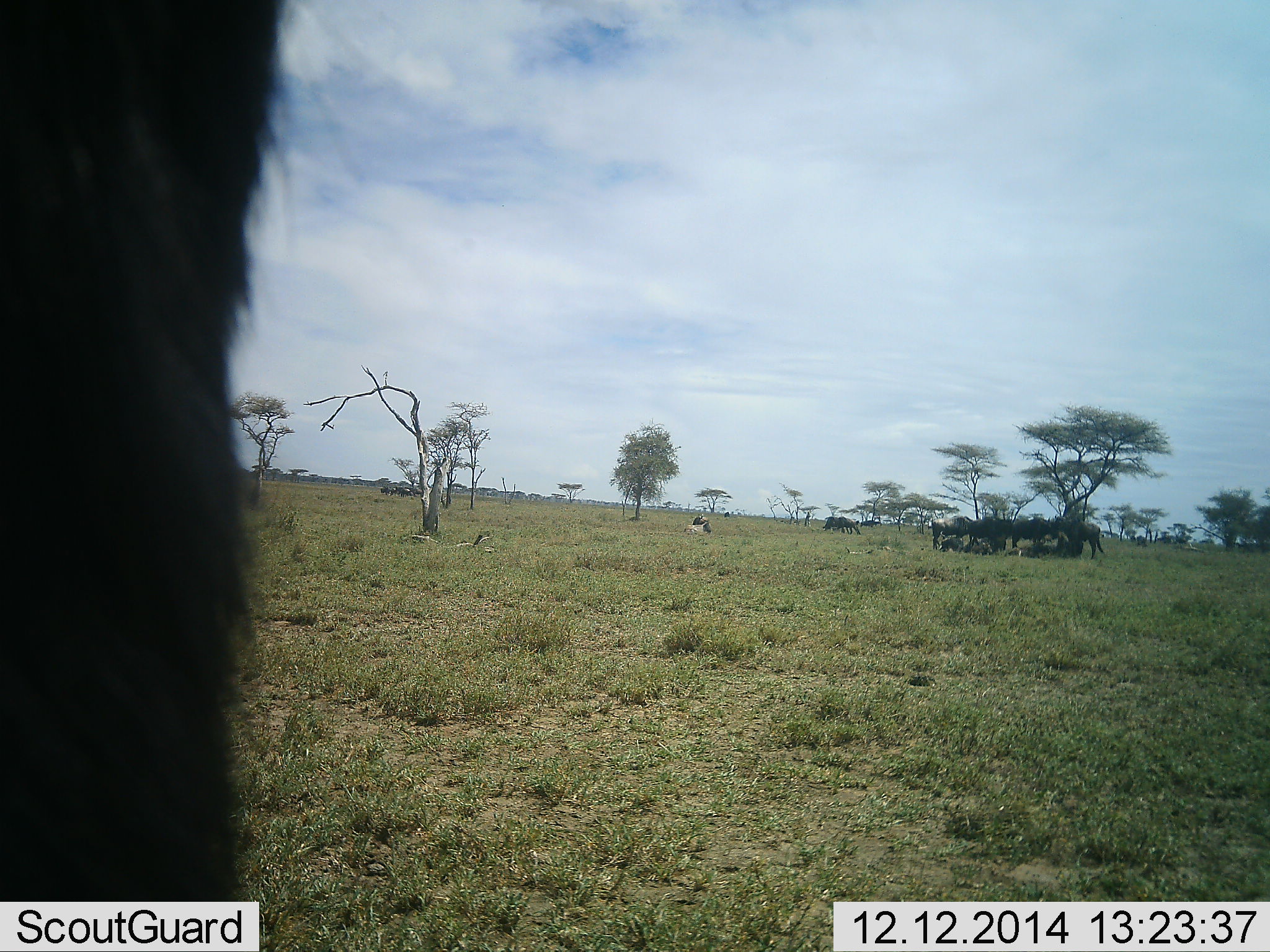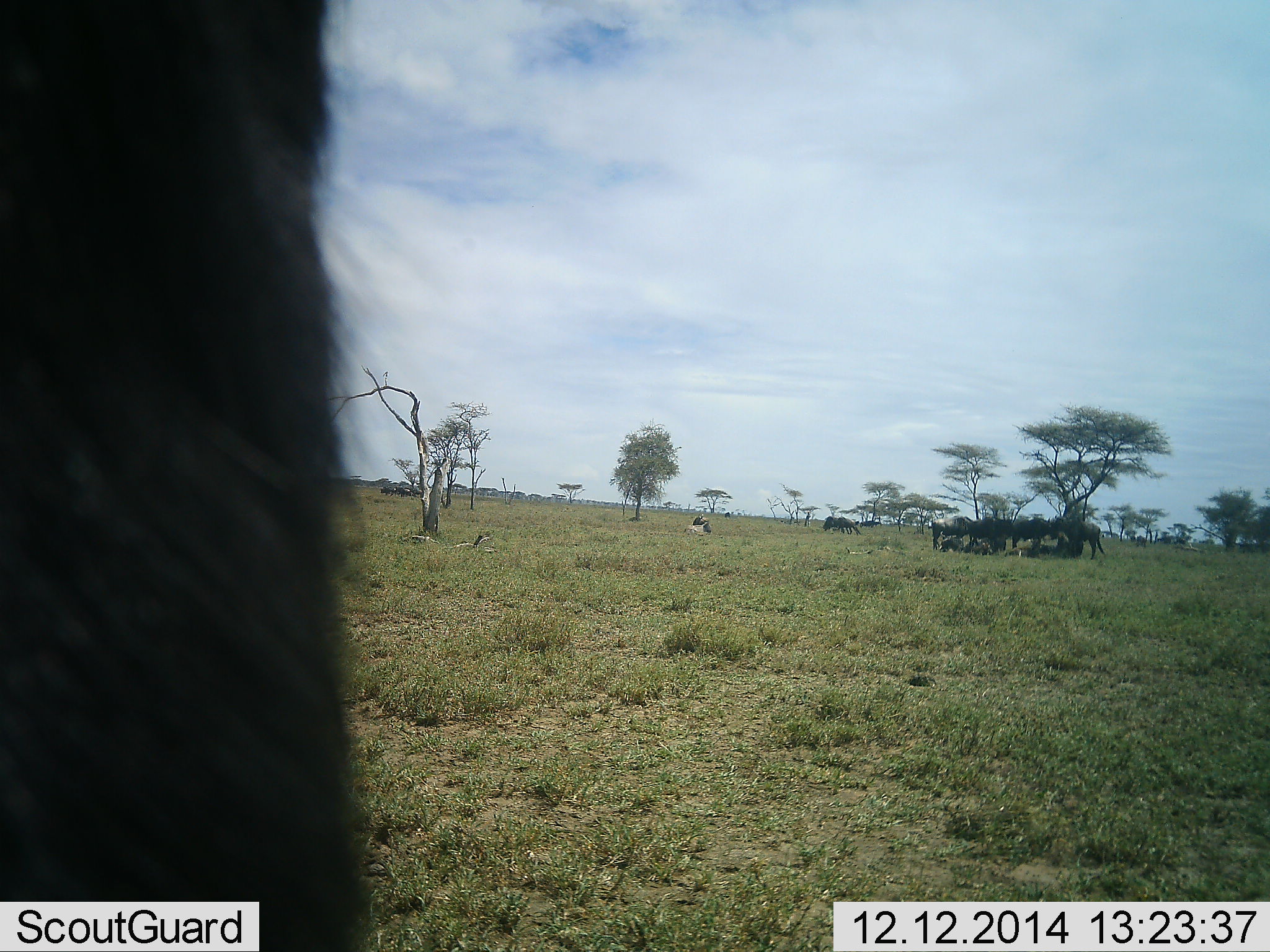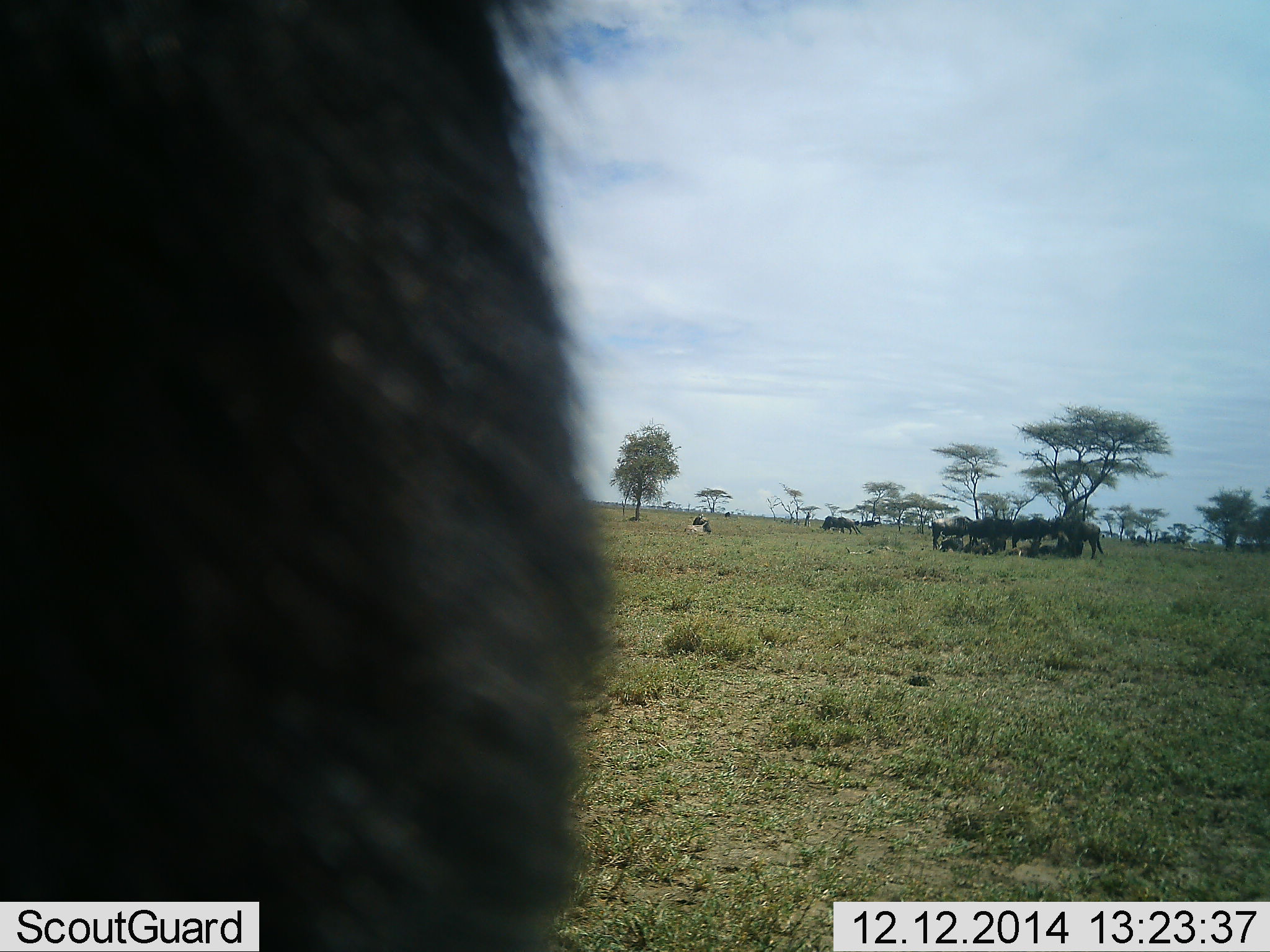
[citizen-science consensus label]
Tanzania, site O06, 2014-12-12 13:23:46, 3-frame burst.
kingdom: Animalia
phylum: Chordata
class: Mammalia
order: Artiodactyla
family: Bovidae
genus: Connochaetes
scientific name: Connochaetes taurinus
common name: blue wildebeest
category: wildebeest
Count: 11-50.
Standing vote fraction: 80%.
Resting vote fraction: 70%.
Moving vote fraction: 0%.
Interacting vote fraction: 0%.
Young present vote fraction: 0%.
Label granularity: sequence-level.